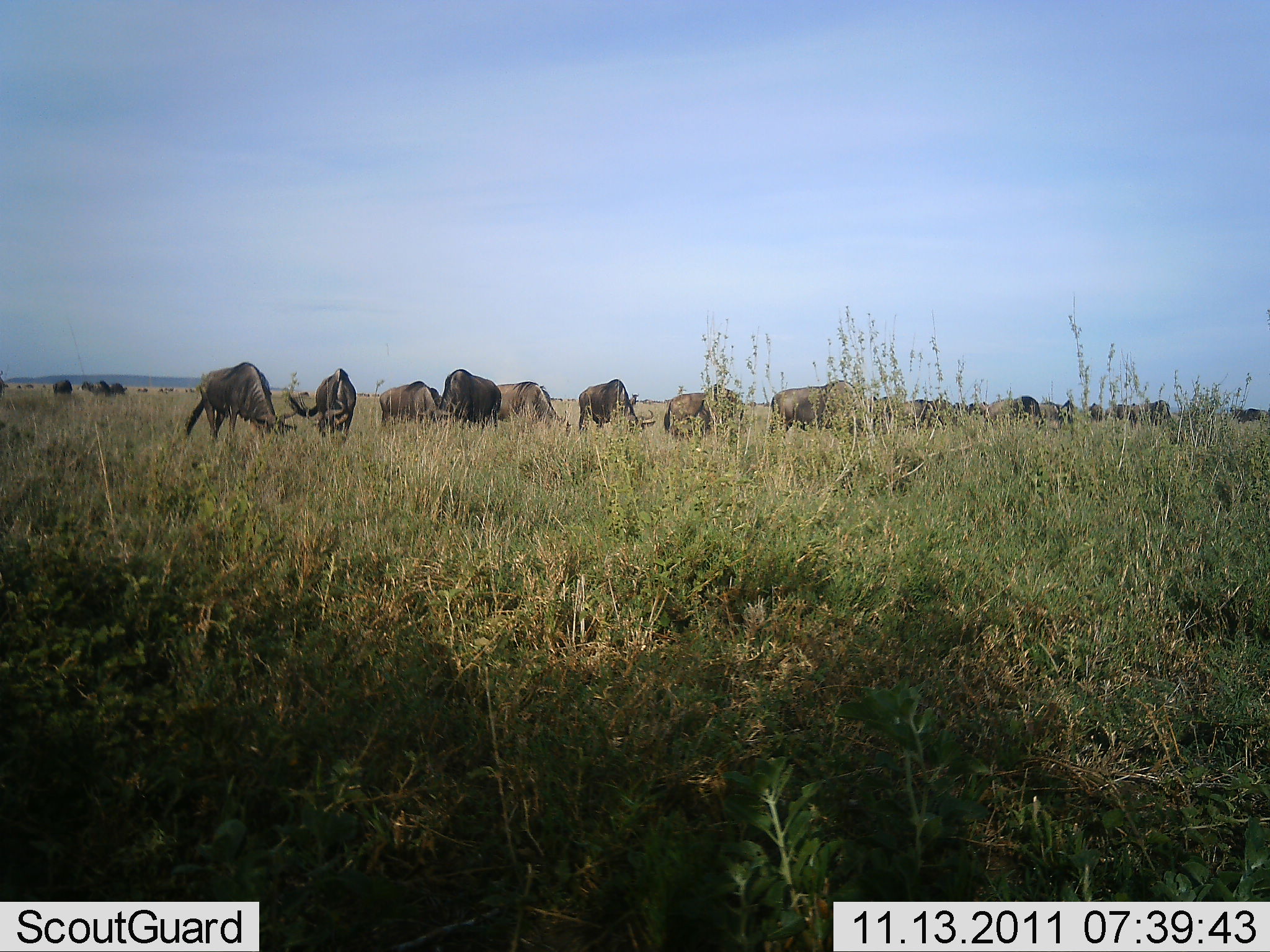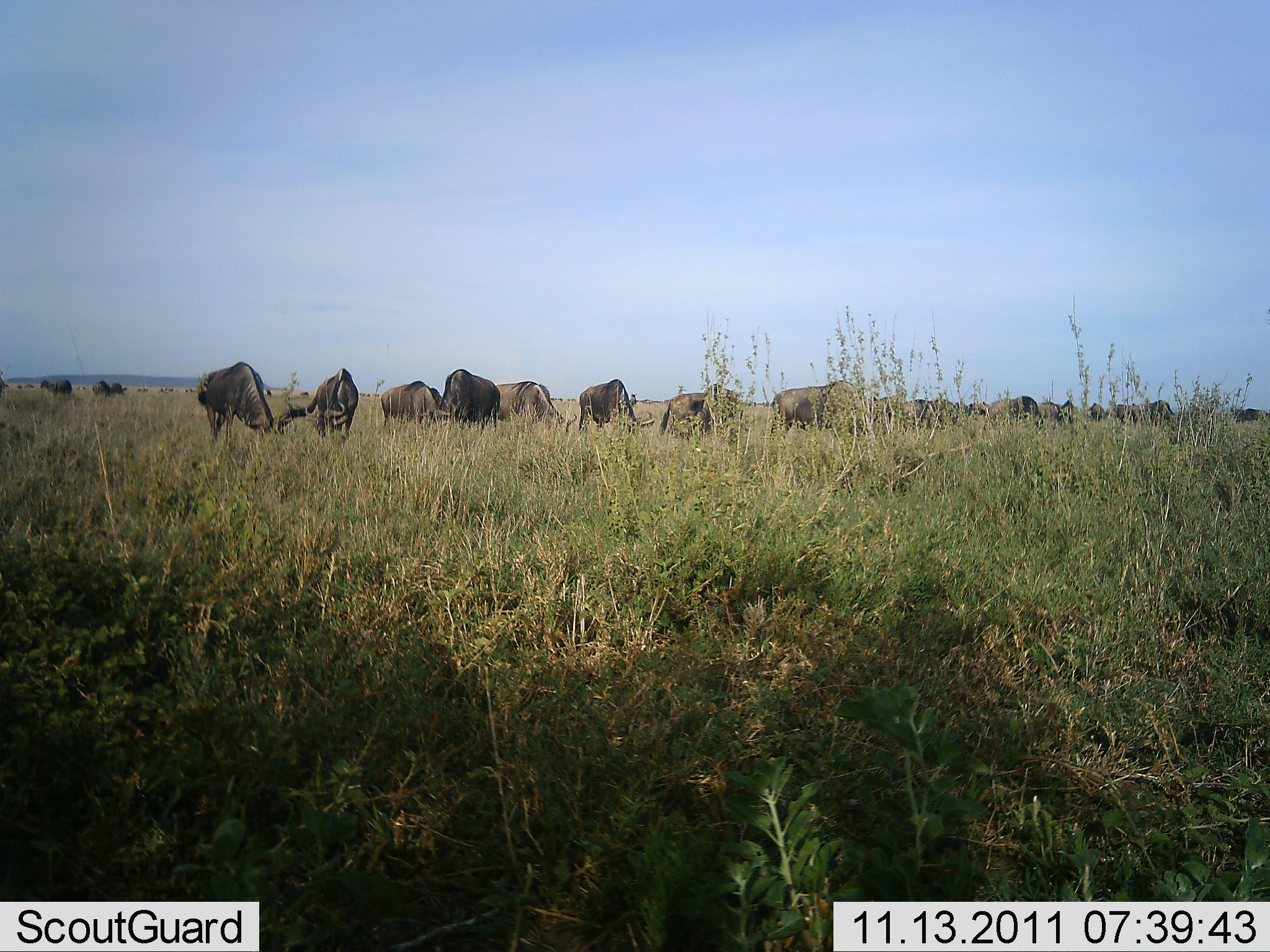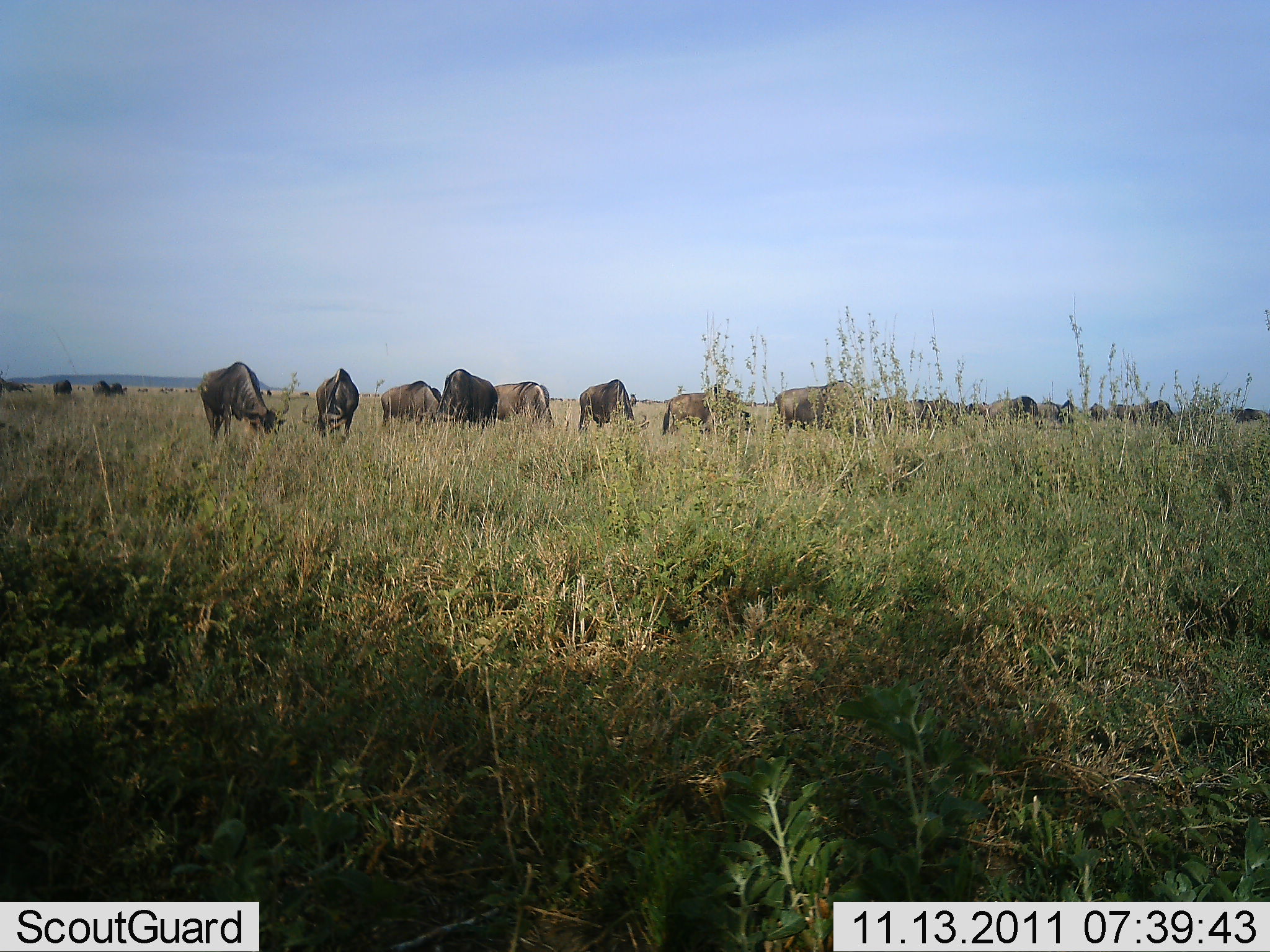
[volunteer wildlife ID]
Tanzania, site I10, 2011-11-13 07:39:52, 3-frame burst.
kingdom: Animalia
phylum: Chordata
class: Mammalia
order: Artiodactyla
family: Bovidae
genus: Connochaetes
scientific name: Connochaetes taurinus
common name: blue wildebeest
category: wildebeest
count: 11-50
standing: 38%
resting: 0%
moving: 8%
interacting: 8%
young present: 0%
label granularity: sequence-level